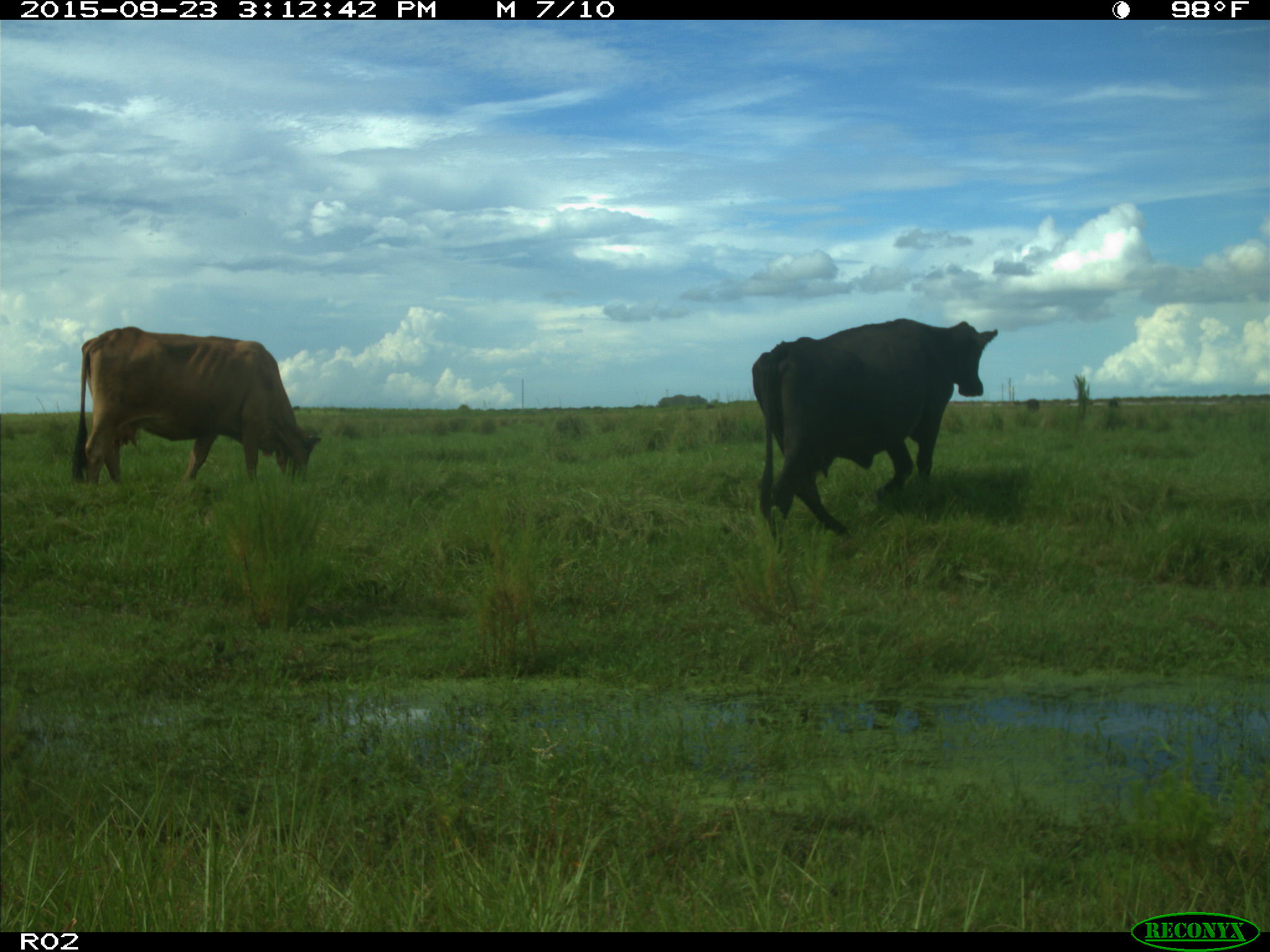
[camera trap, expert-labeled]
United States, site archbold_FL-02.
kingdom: Animalia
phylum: Chordata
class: Mammalia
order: Artiodactyla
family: Bovidae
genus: Bos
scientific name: Bos taurus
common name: domestic cow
Bos taurus (domestic cow).